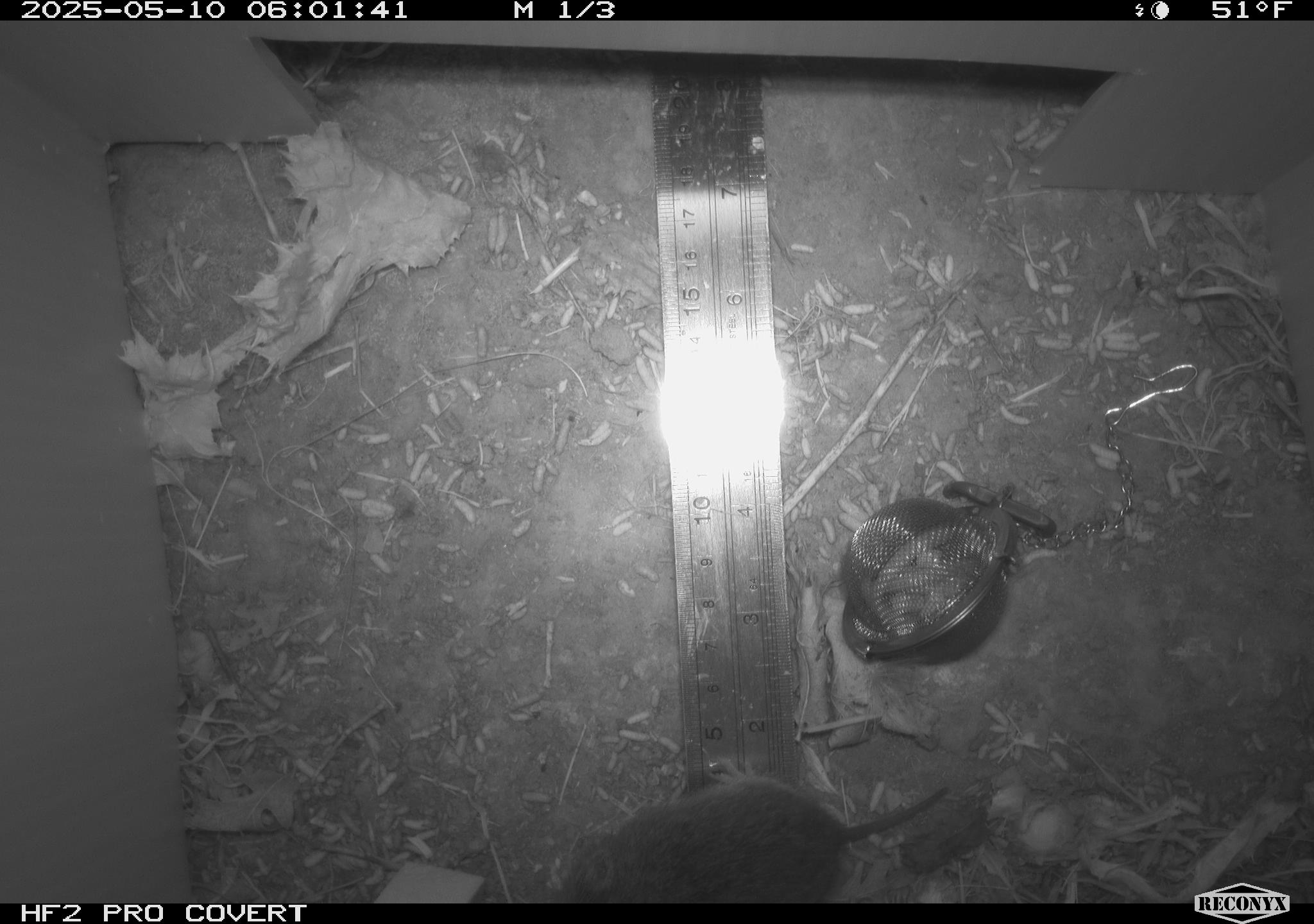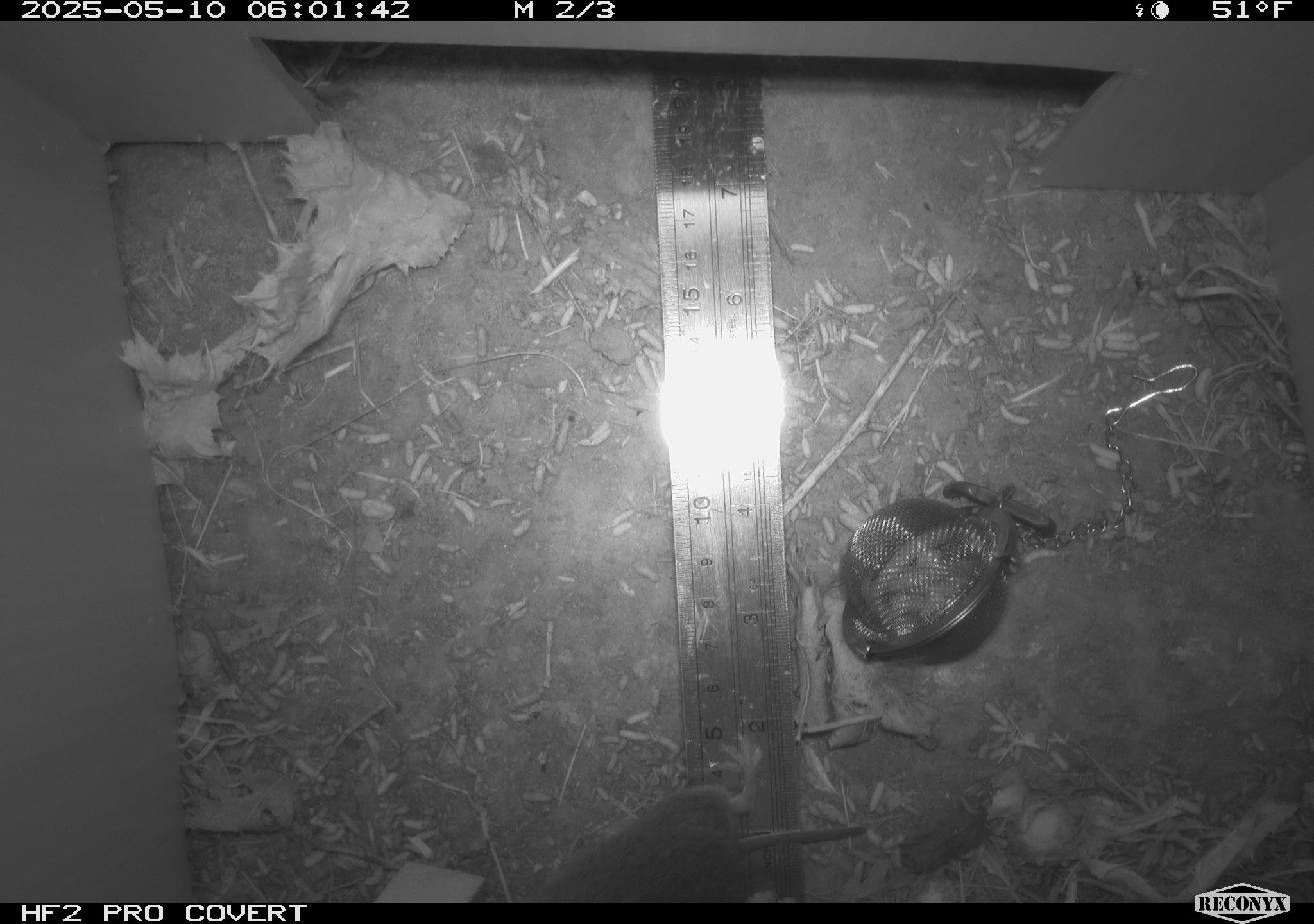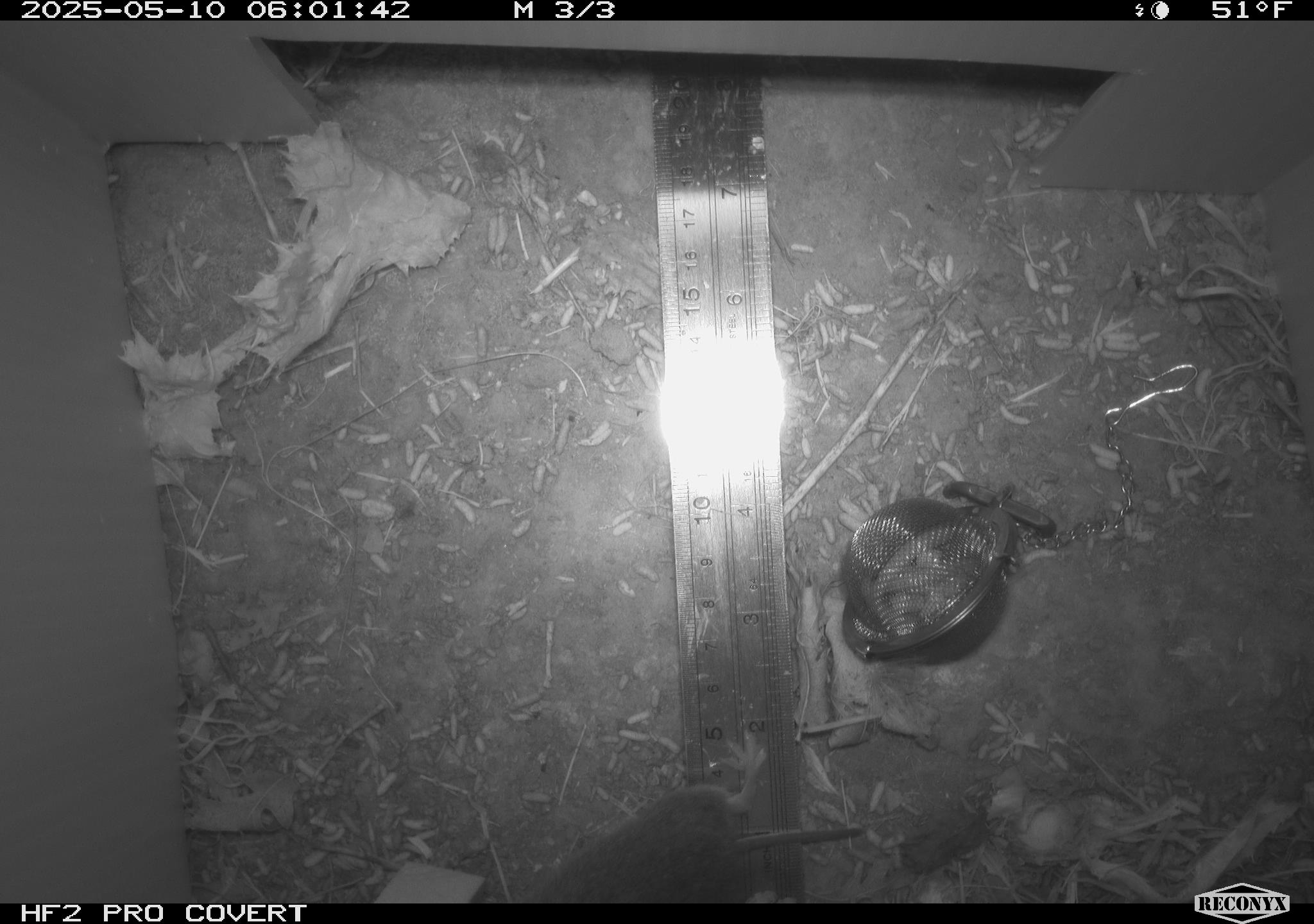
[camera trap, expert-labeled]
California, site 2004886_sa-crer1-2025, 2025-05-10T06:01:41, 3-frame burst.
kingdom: Animalia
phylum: Chordata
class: Mammalia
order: Rodentia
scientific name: Rodentia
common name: rodent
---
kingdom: Animalia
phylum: Chordata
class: Mammalia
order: Rodentia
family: Cricetidae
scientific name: Arvicolinae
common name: voles, lemmings, and muskrats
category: arvicolinae subfamily